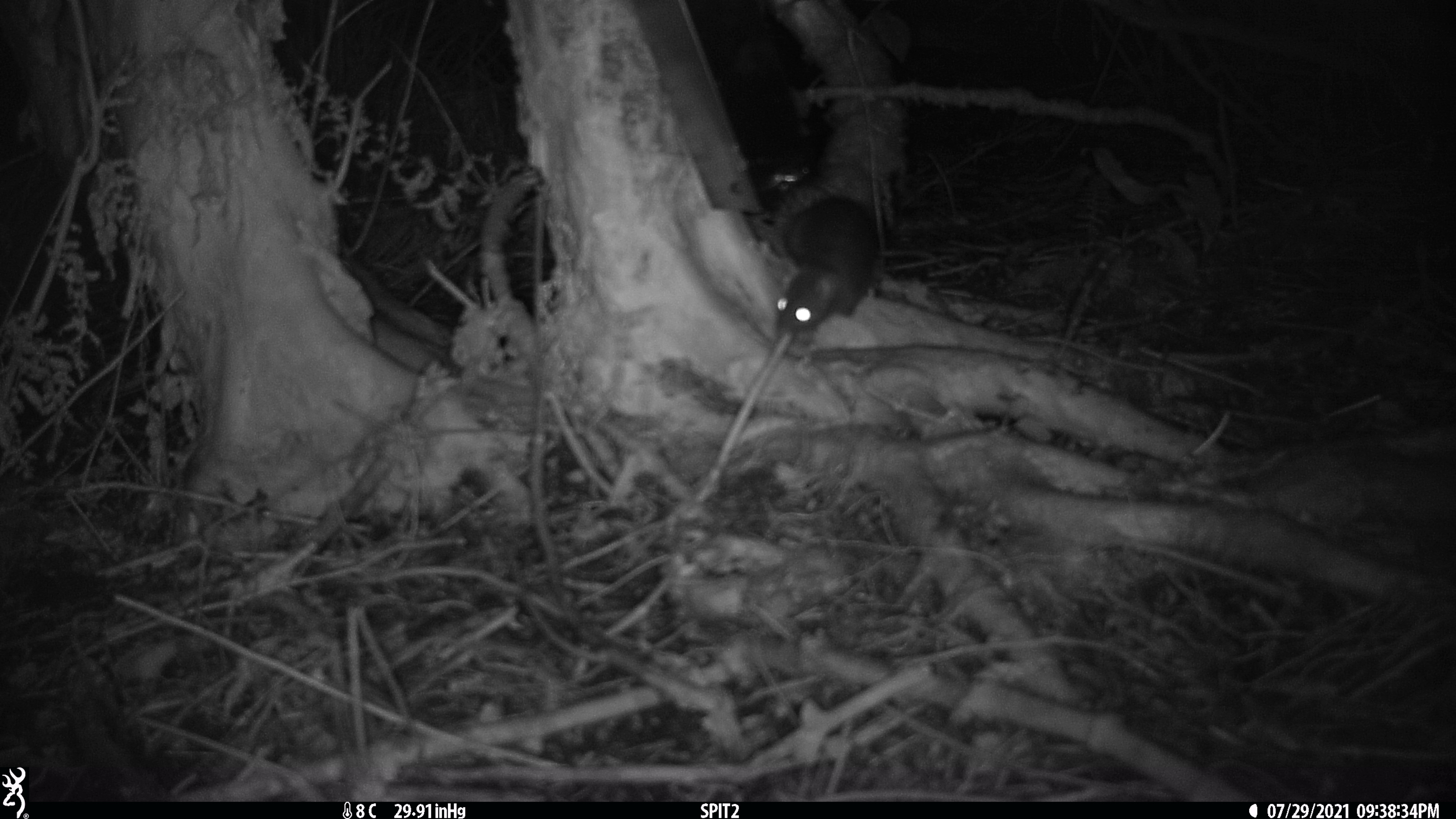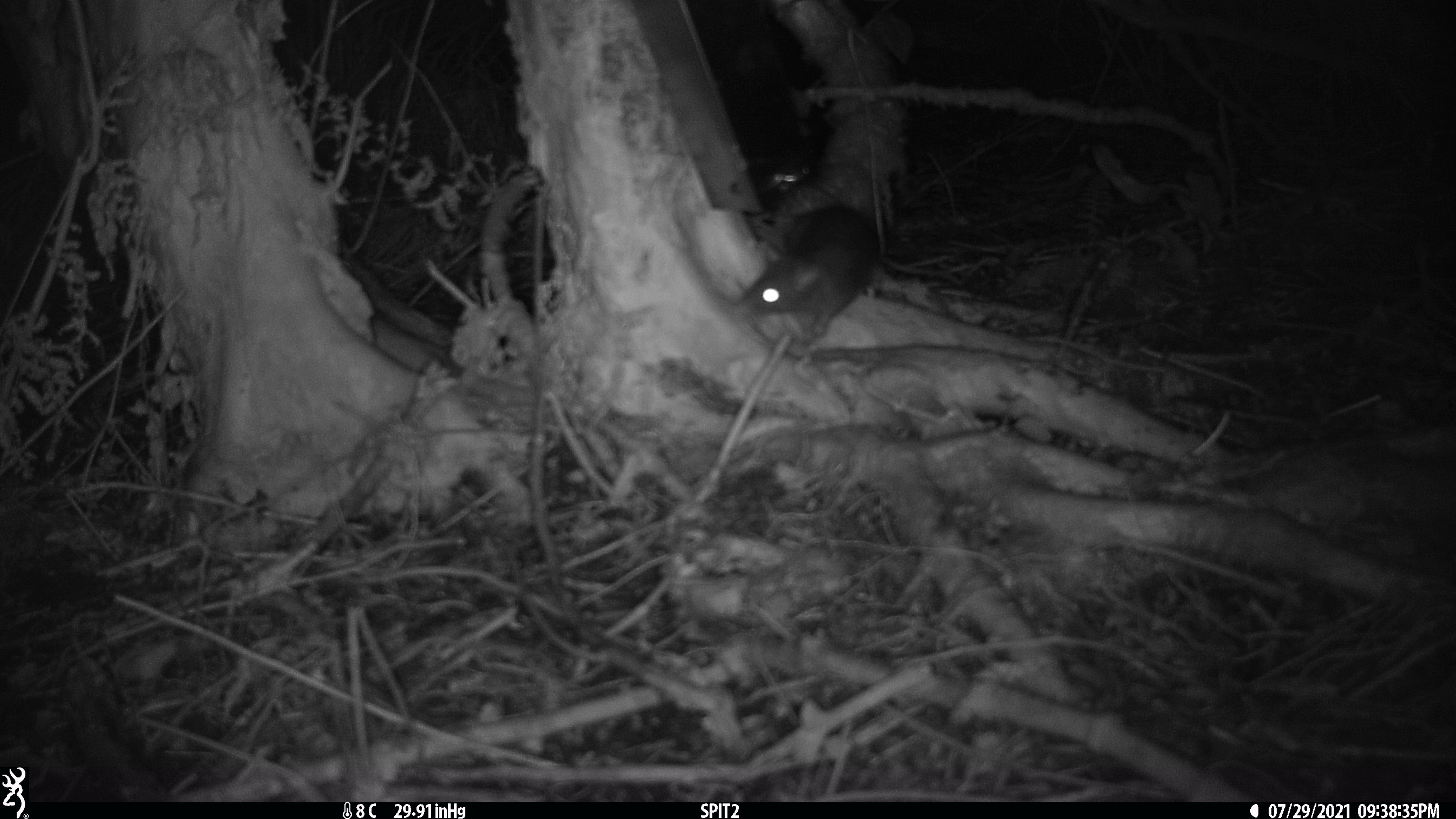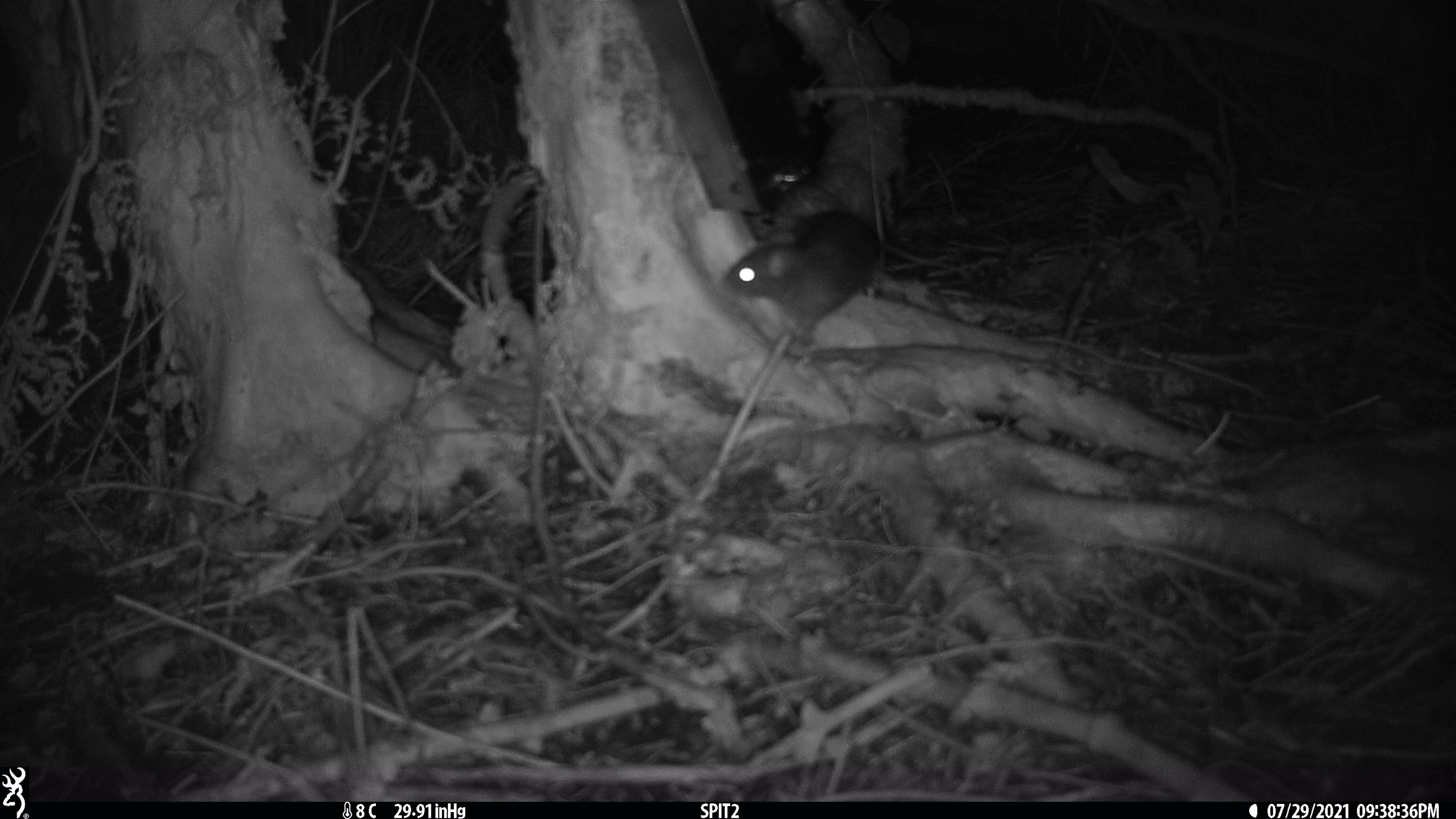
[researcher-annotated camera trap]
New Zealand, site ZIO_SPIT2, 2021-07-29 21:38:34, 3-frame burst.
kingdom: Animalia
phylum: Chordata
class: Mammalia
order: Rodentia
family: Muridae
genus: Rattus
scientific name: Rattus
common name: rat